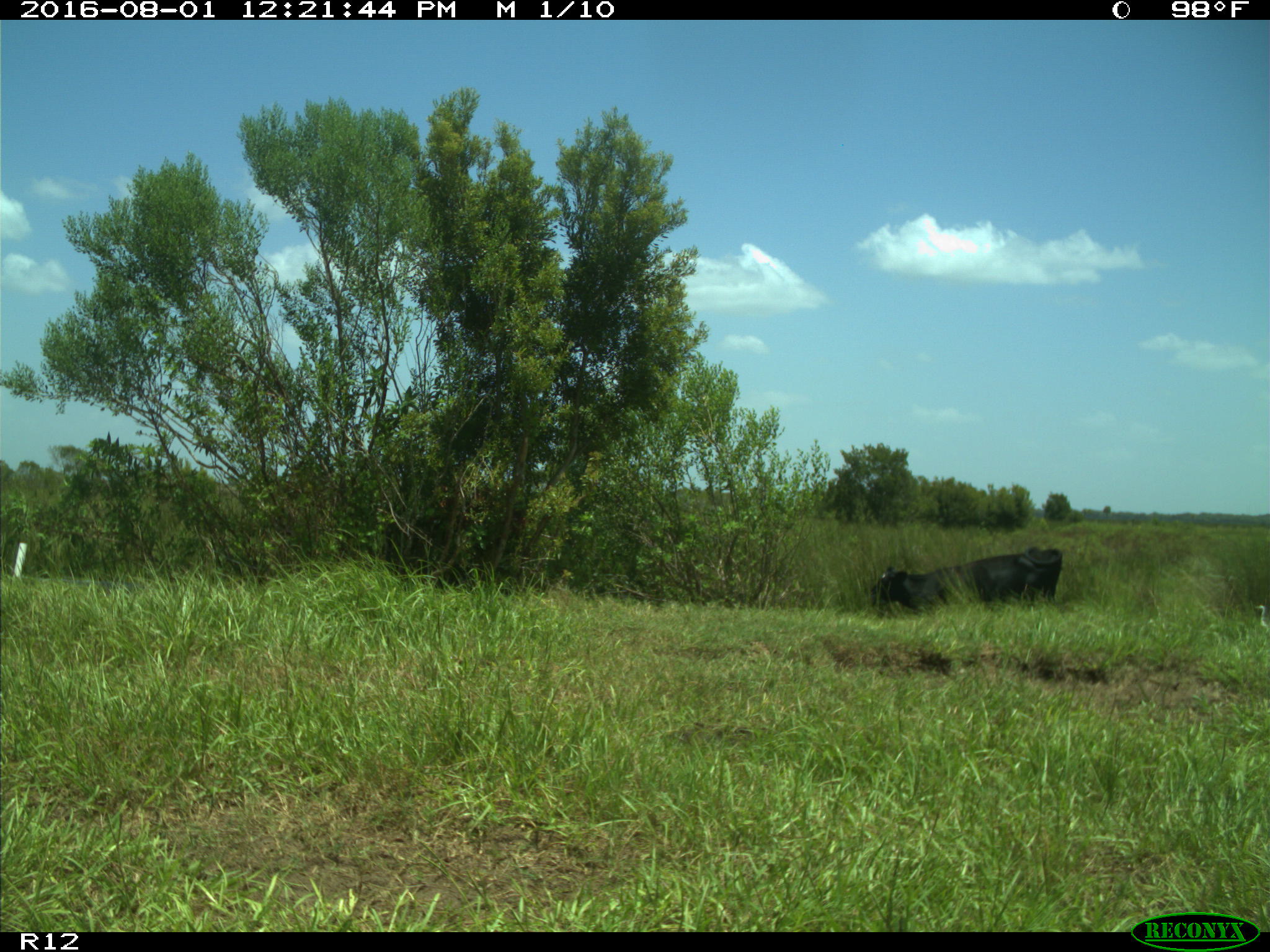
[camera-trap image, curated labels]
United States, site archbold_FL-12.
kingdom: Animalia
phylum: Chordata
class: Mammalia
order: Artiodactyla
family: Bovidae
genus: Bos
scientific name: Bos taurus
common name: domestic cow